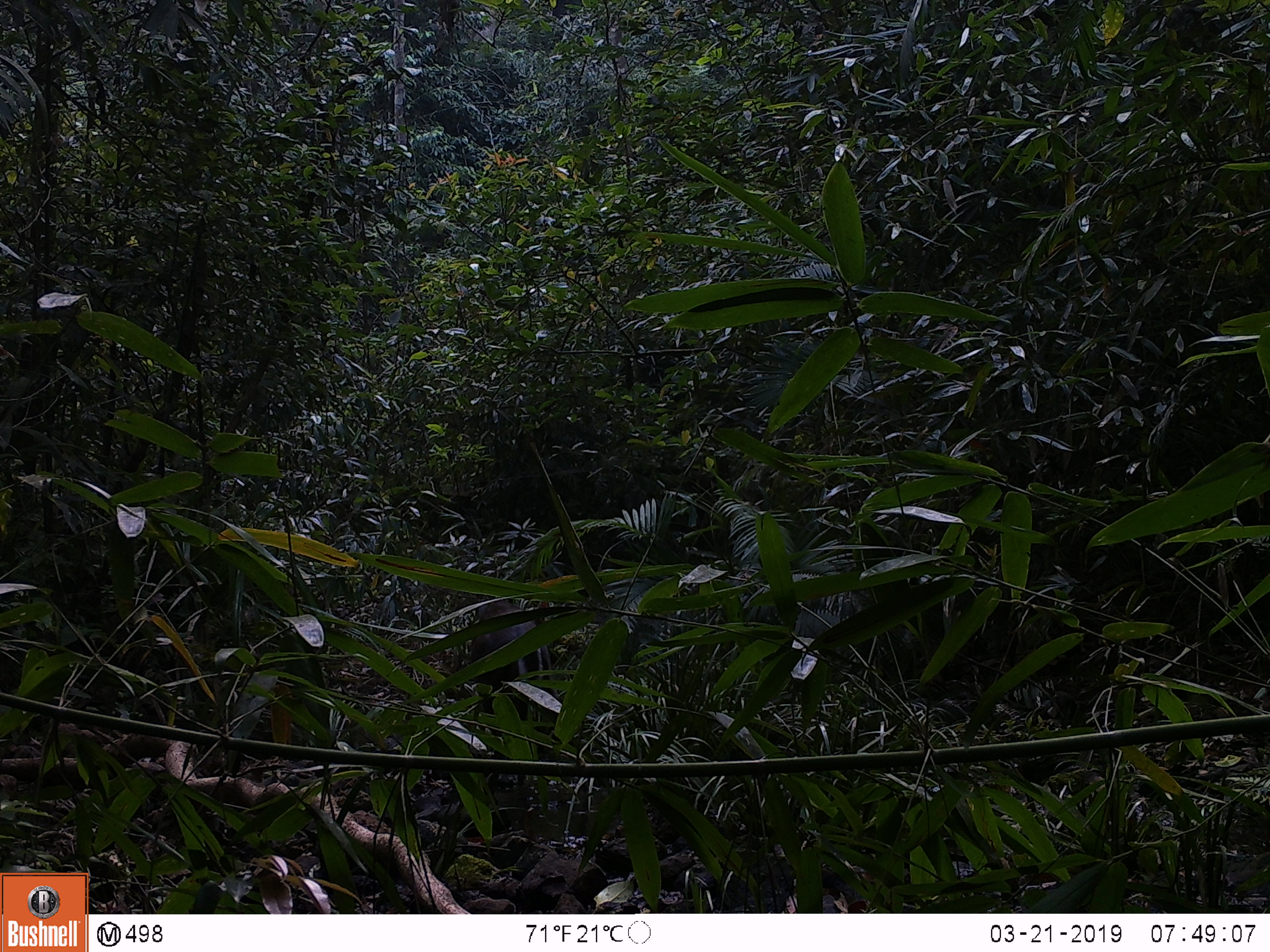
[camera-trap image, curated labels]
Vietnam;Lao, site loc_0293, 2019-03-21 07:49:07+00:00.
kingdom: Animalia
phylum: Chordata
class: Mammalia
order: Artiodactyla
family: Cervidae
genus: Muntiacus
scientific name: Muntiacus rooseveltorum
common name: roosevelt's muntjac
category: roosevelts muntjac group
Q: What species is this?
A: Roosevelts muntjac group (roosevelt's muntjac) (Muntiacus rooseveltorum).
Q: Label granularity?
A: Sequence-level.